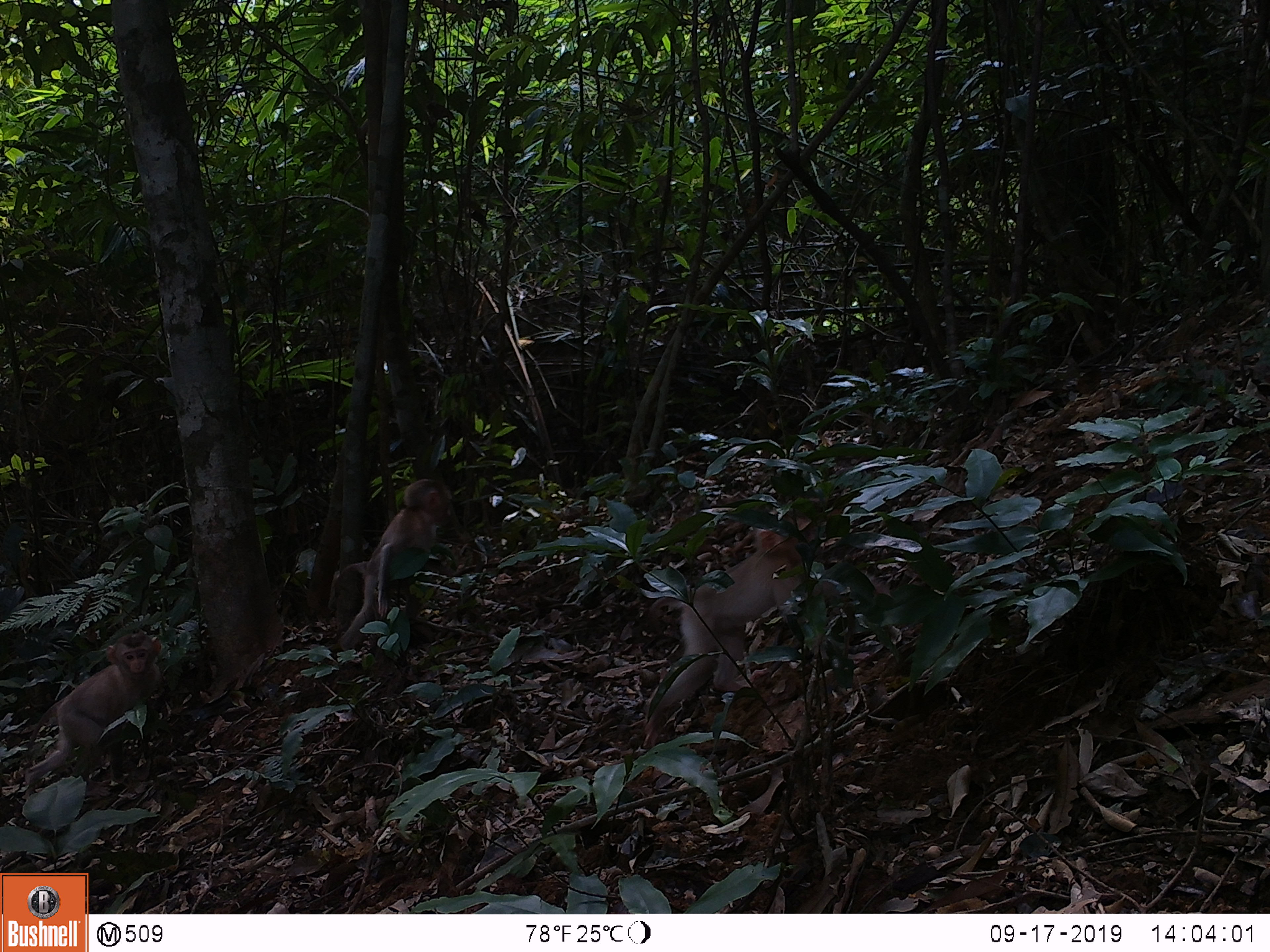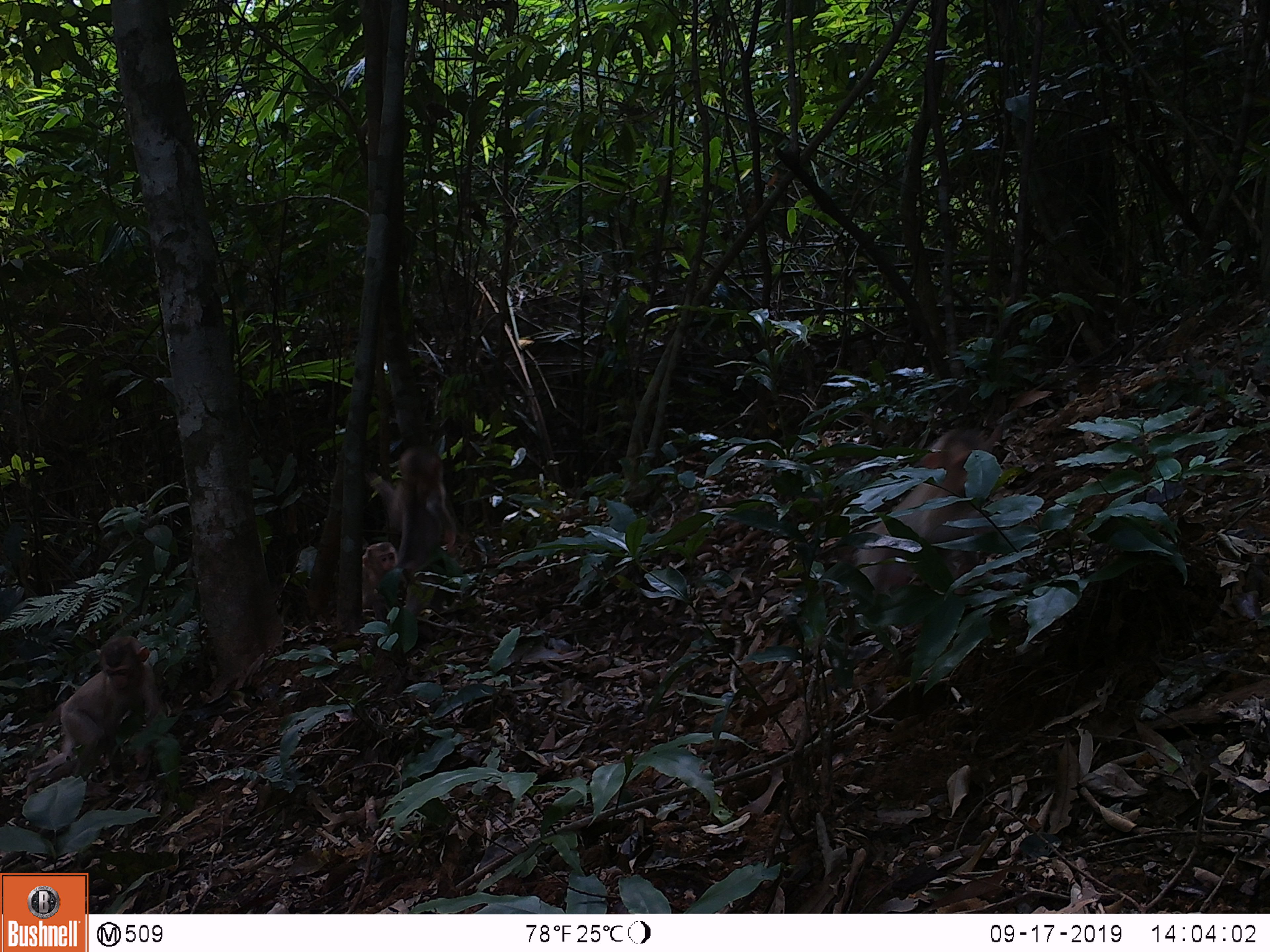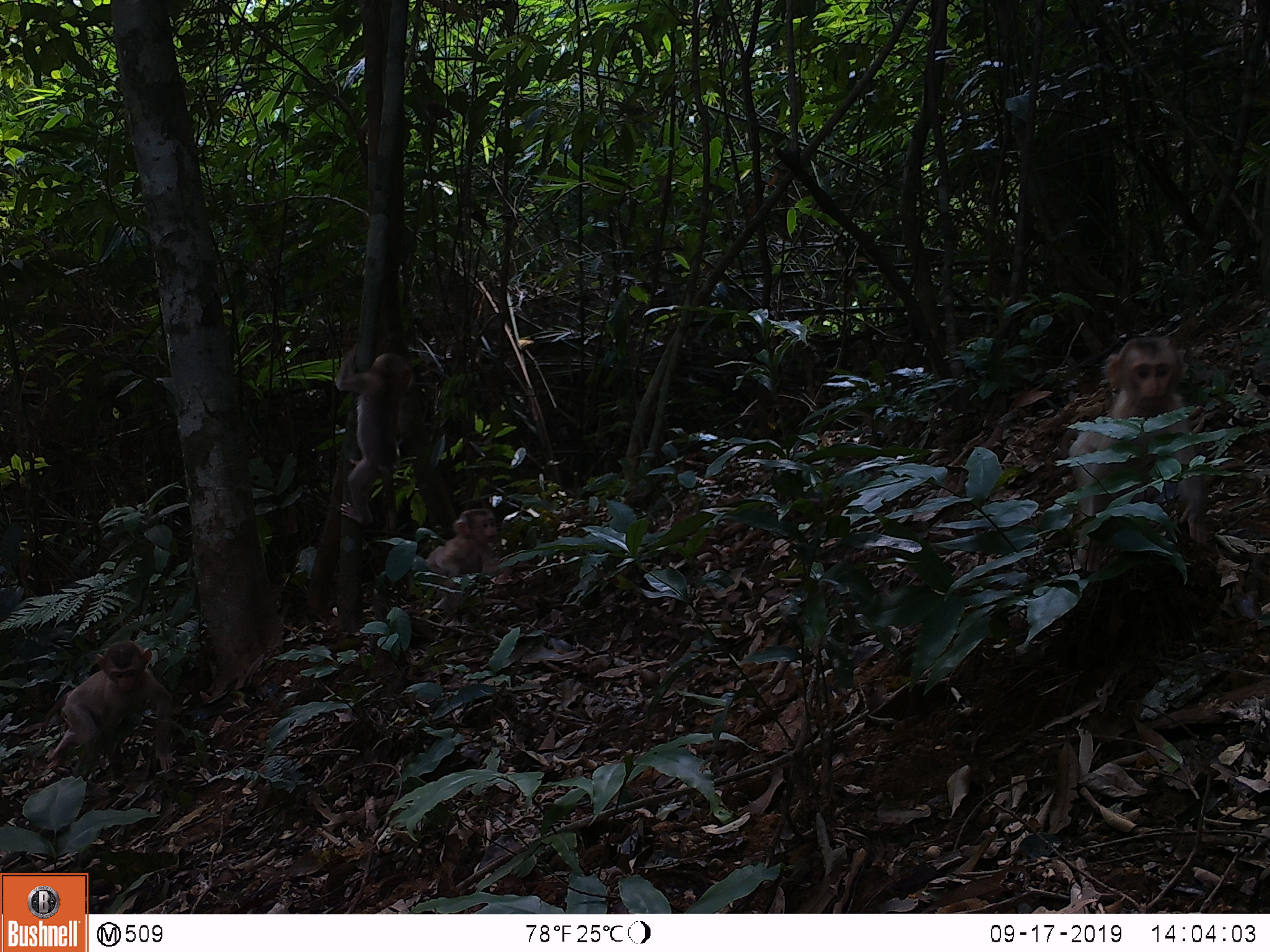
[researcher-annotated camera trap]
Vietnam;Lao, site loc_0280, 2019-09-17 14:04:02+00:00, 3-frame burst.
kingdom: Animalia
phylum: Chordata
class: Mammalia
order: Primates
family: Cercopithecidae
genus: Macaca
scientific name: Macaca nemestrina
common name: pig-tailed macaque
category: pig tailed macaque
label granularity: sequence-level